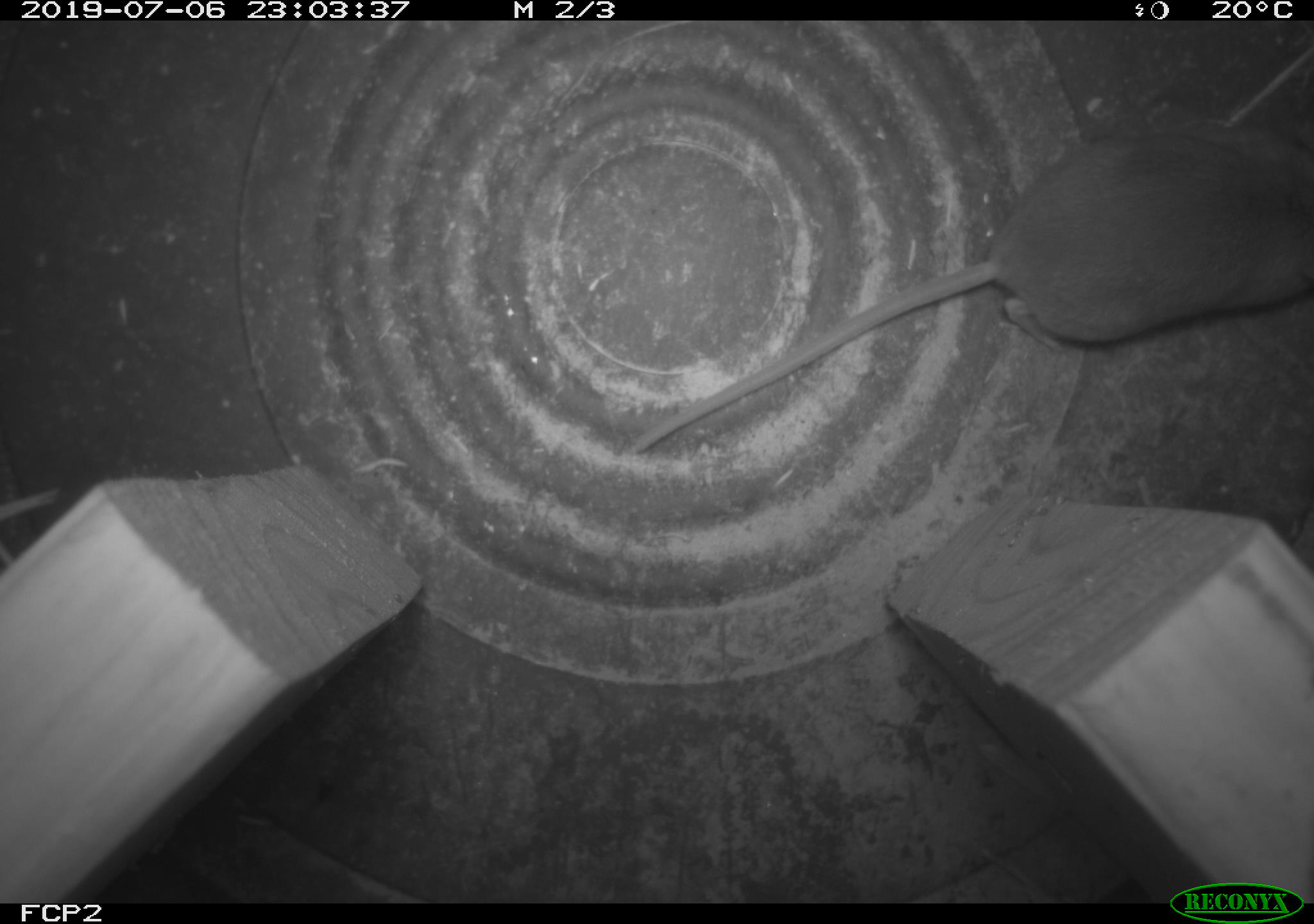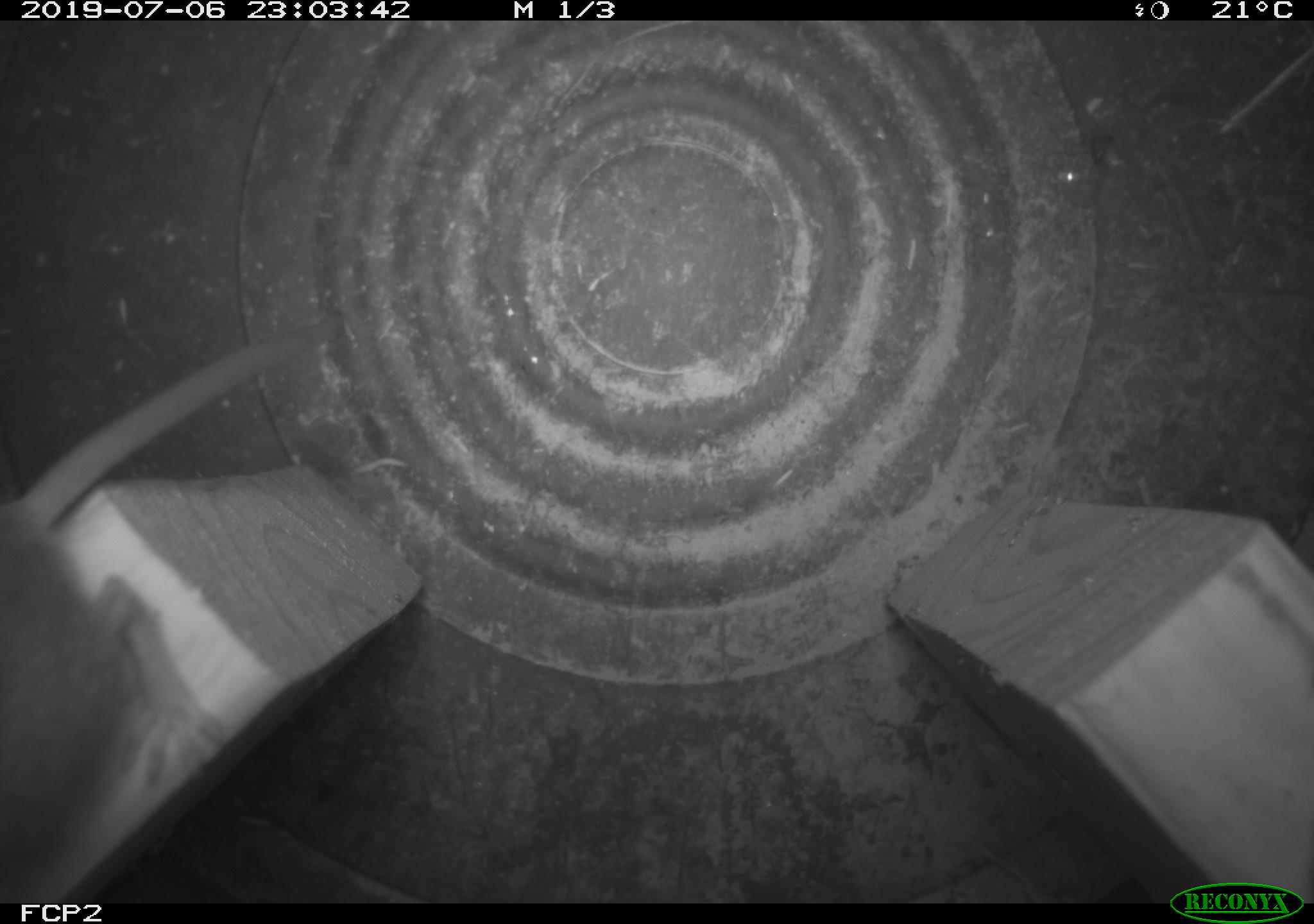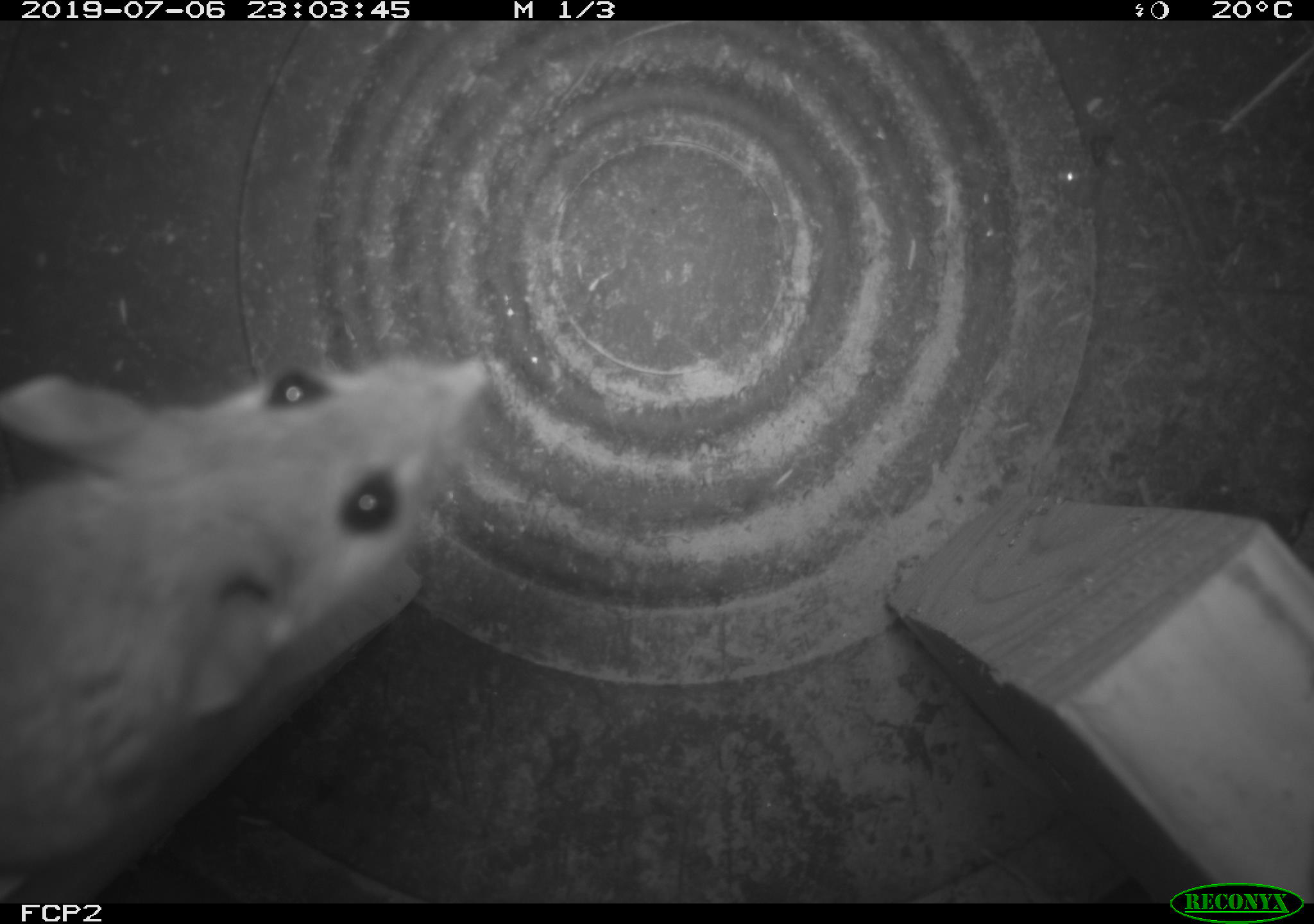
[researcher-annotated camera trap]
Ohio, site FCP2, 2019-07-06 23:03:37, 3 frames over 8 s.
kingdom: Animalia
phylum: Chordata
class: Mammalia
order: Rodentia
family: Cricetidae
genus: Peromyscus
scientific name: Peromyscus leucopus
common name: white-footed mouse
White-footed mouse (Peromyscus leucopus).